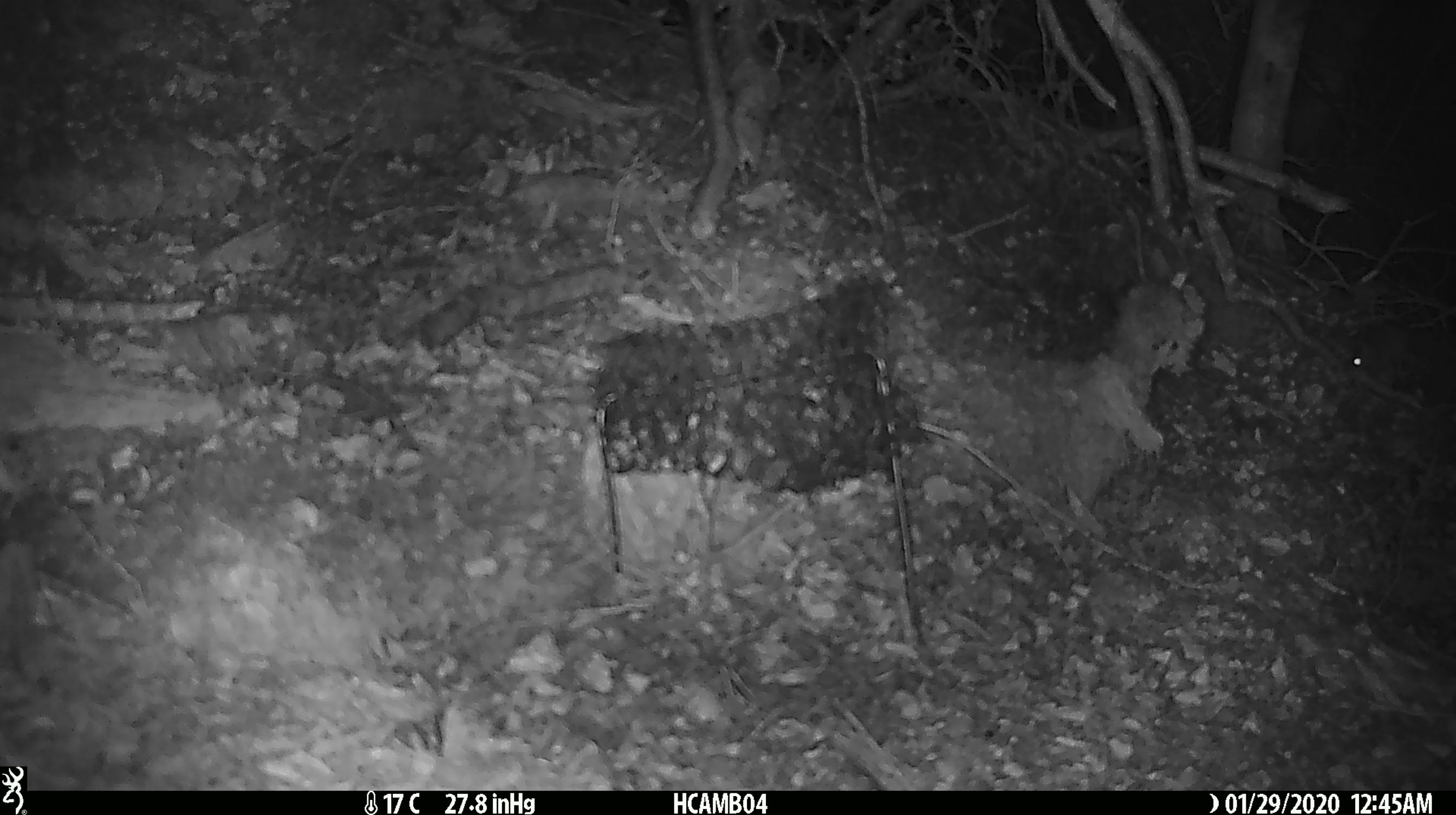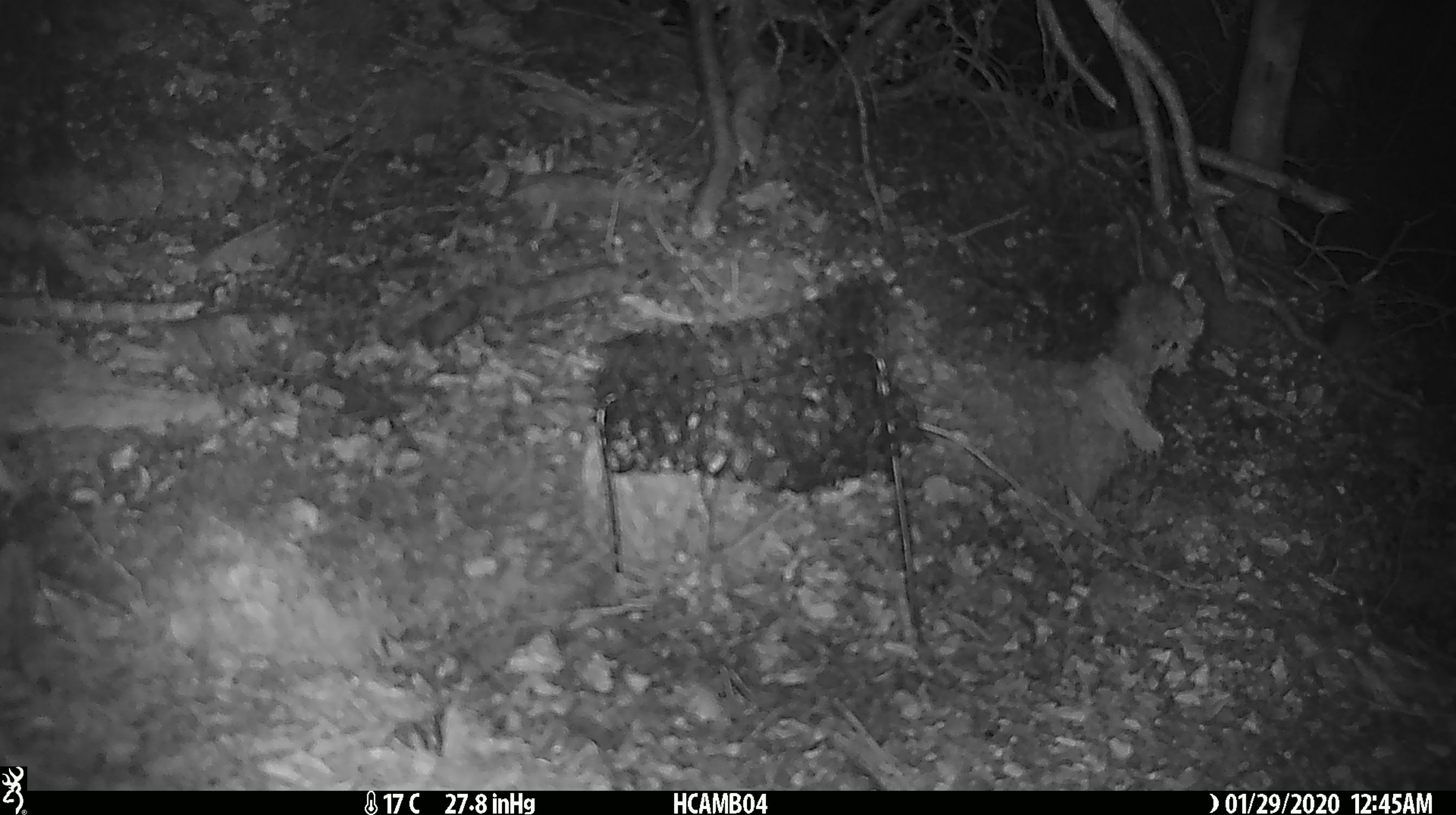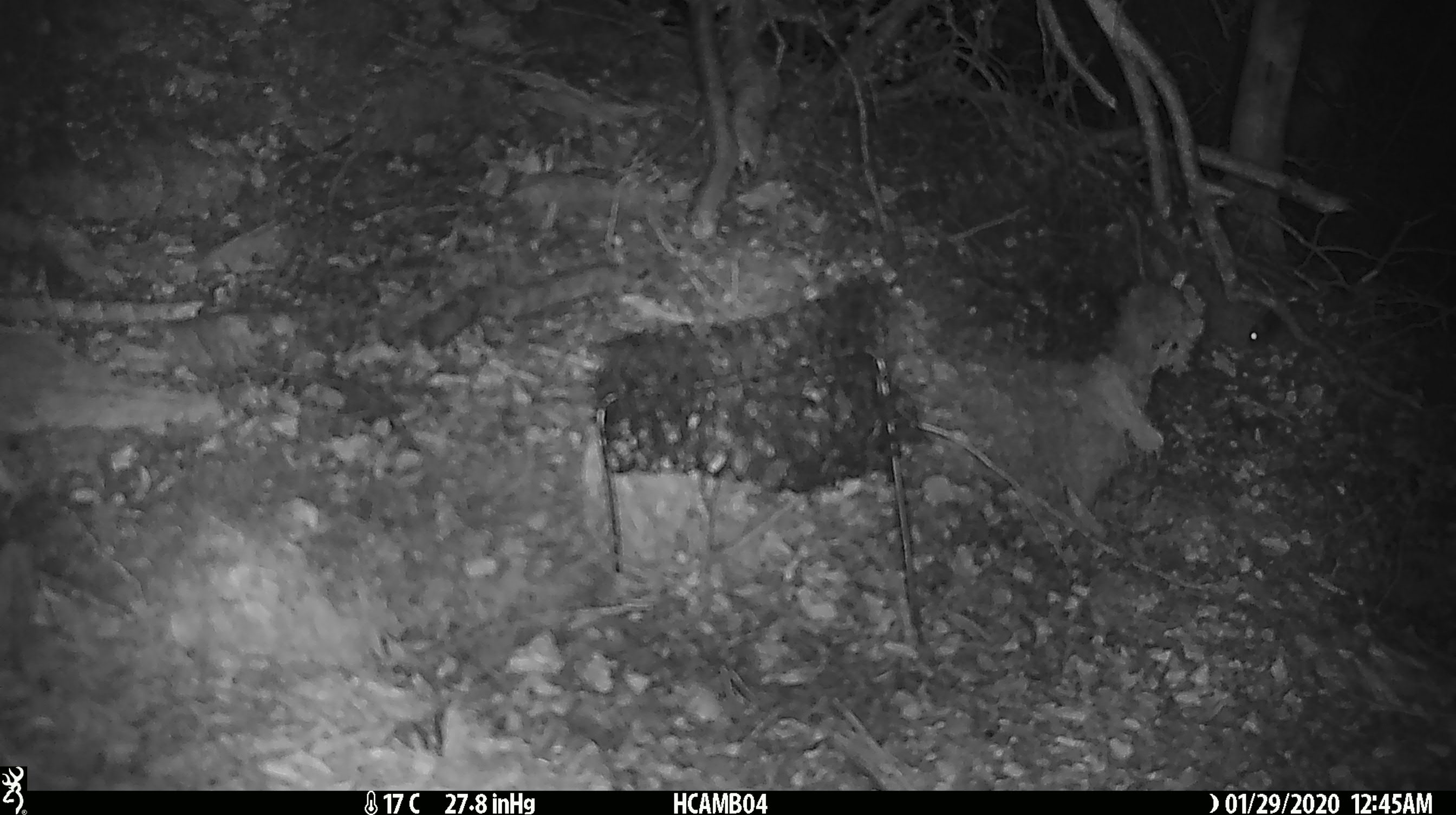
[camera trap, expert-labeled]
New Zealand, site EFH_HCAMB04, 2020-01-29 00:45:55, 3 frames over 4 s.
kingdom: Animalia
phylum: Chordata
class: Mammalia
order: Rodentia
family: Muridae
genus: Mus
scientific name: Mus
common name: mouse